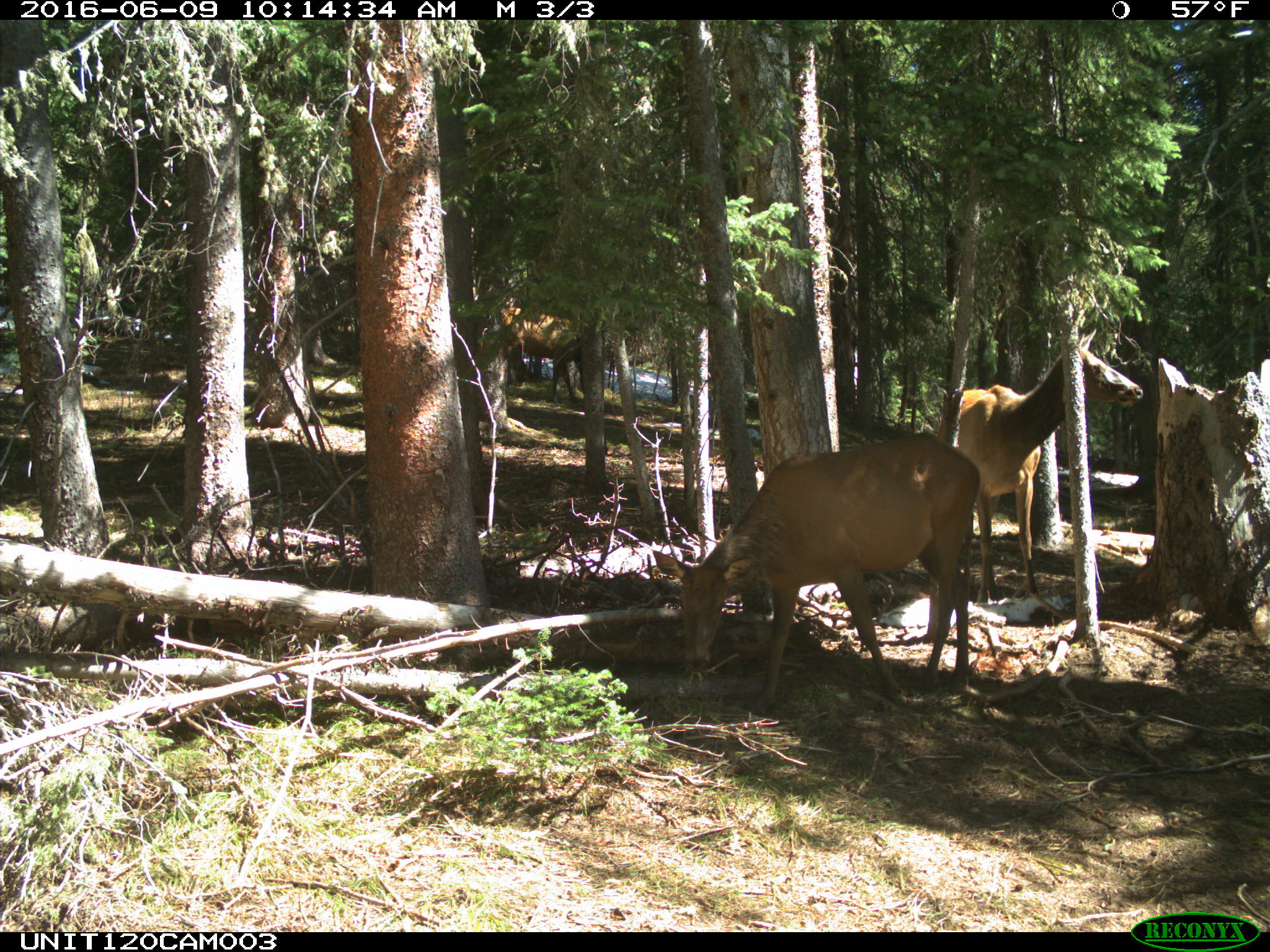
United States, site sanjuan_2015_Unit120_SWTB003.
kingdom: Animalia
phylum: Chordata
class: Mammalia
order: Artiodactyla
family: Cervidae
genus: Cervus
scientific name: Cervus elaphus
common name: red deer